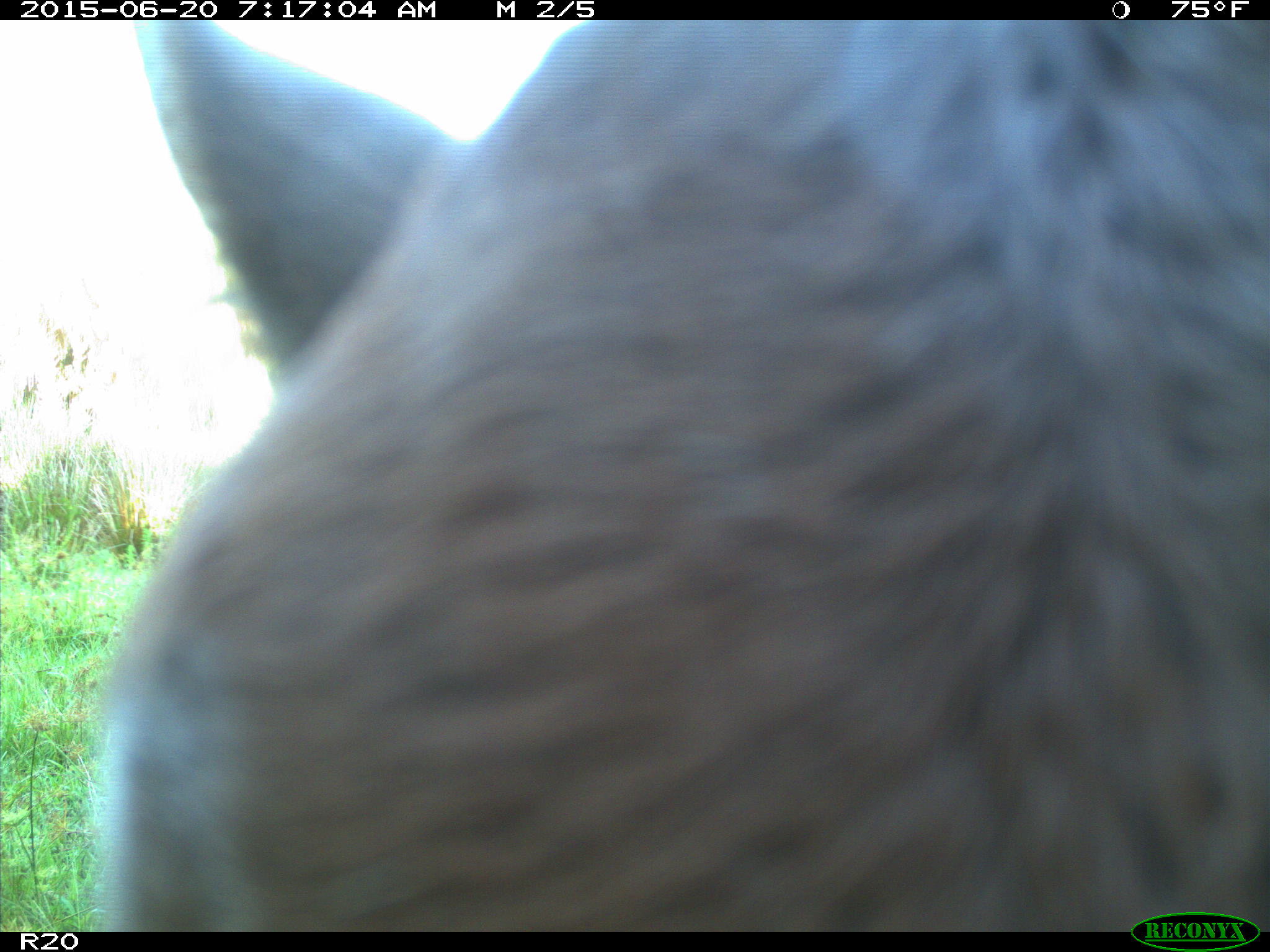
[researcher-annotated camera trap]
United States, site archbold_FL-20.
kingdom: Animalia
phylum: Chordata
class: Mammalia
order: Artiodactyla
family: Bovidae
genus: Bos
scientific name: Bos taurus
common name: domestic cow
Bos taurus (domestic cow).